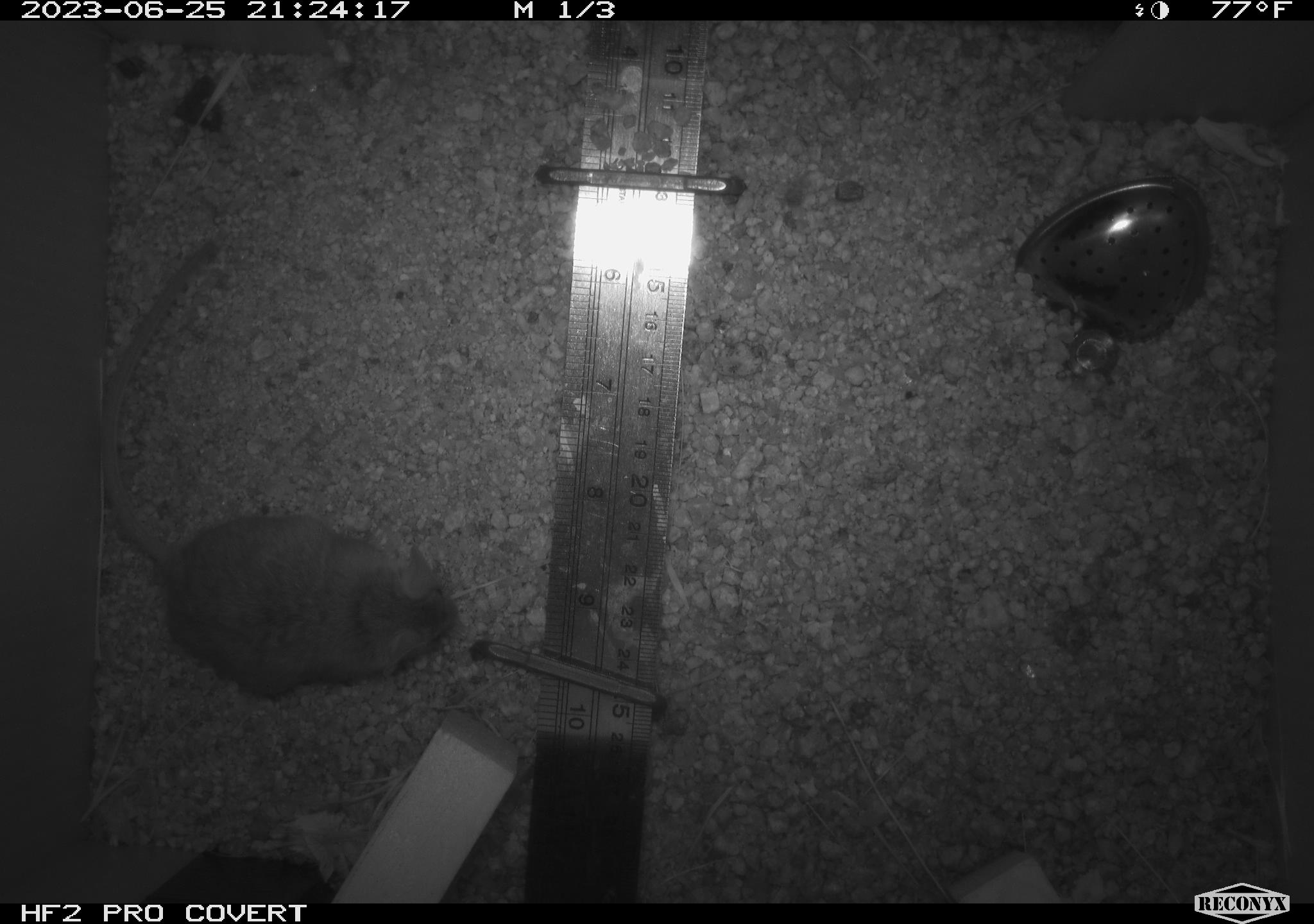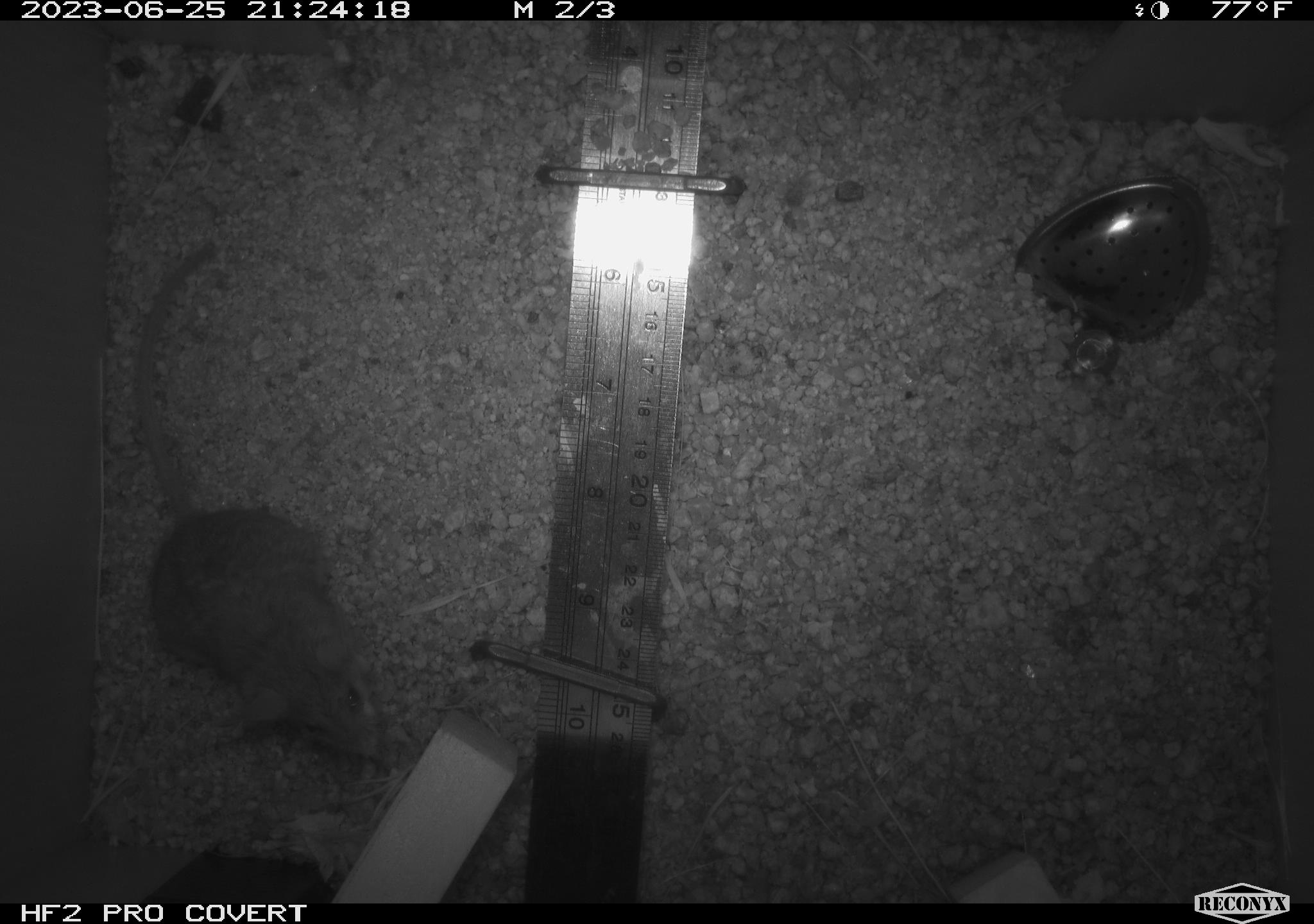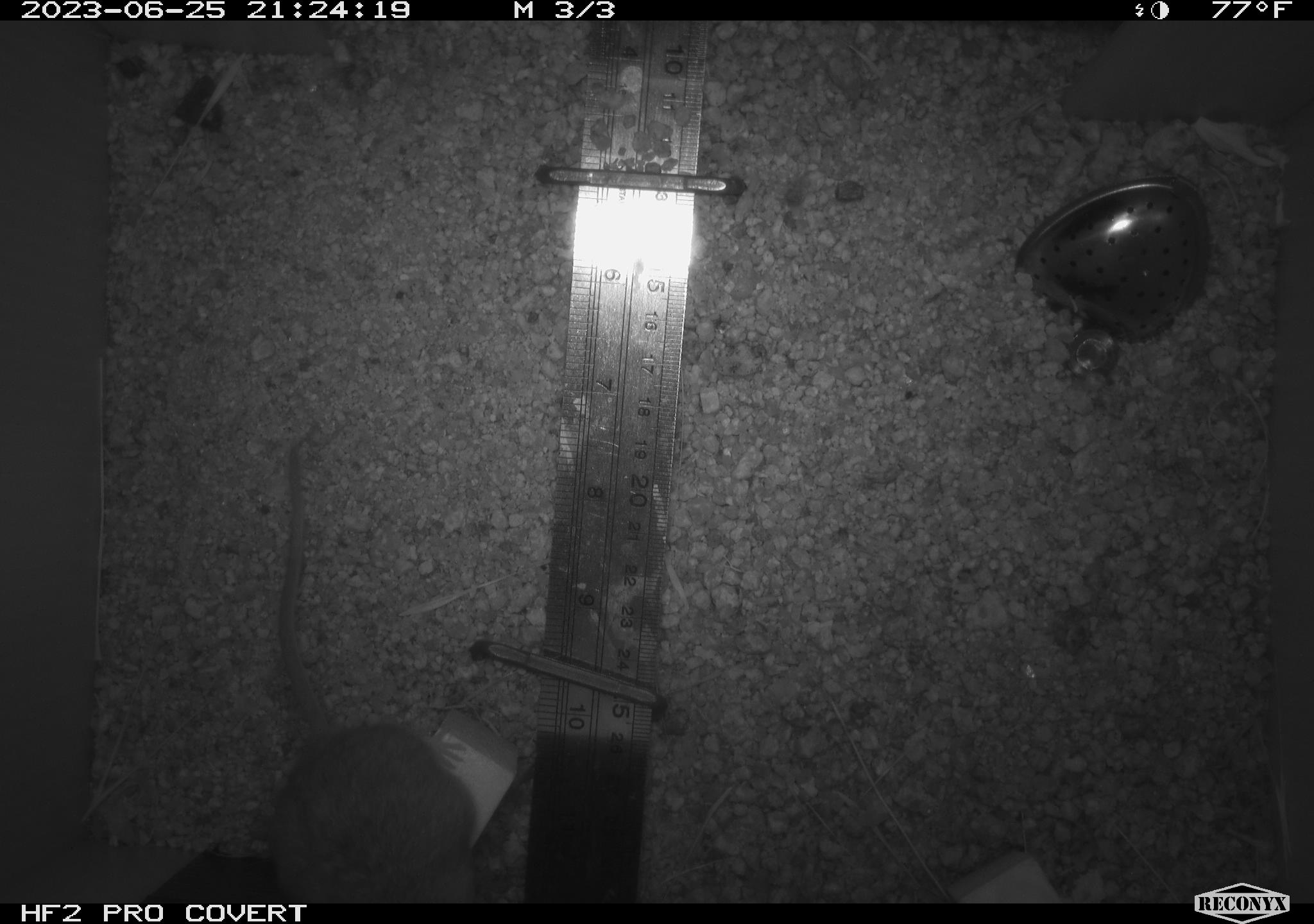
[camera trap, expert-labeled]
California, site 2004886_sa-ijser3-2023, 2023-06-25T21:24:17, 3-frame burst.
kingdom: Animalia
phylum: Chordata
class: Mammalia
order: Rodentia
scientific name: Rodentia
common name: mouse species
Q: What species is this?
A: Mouse species (Rodentia).